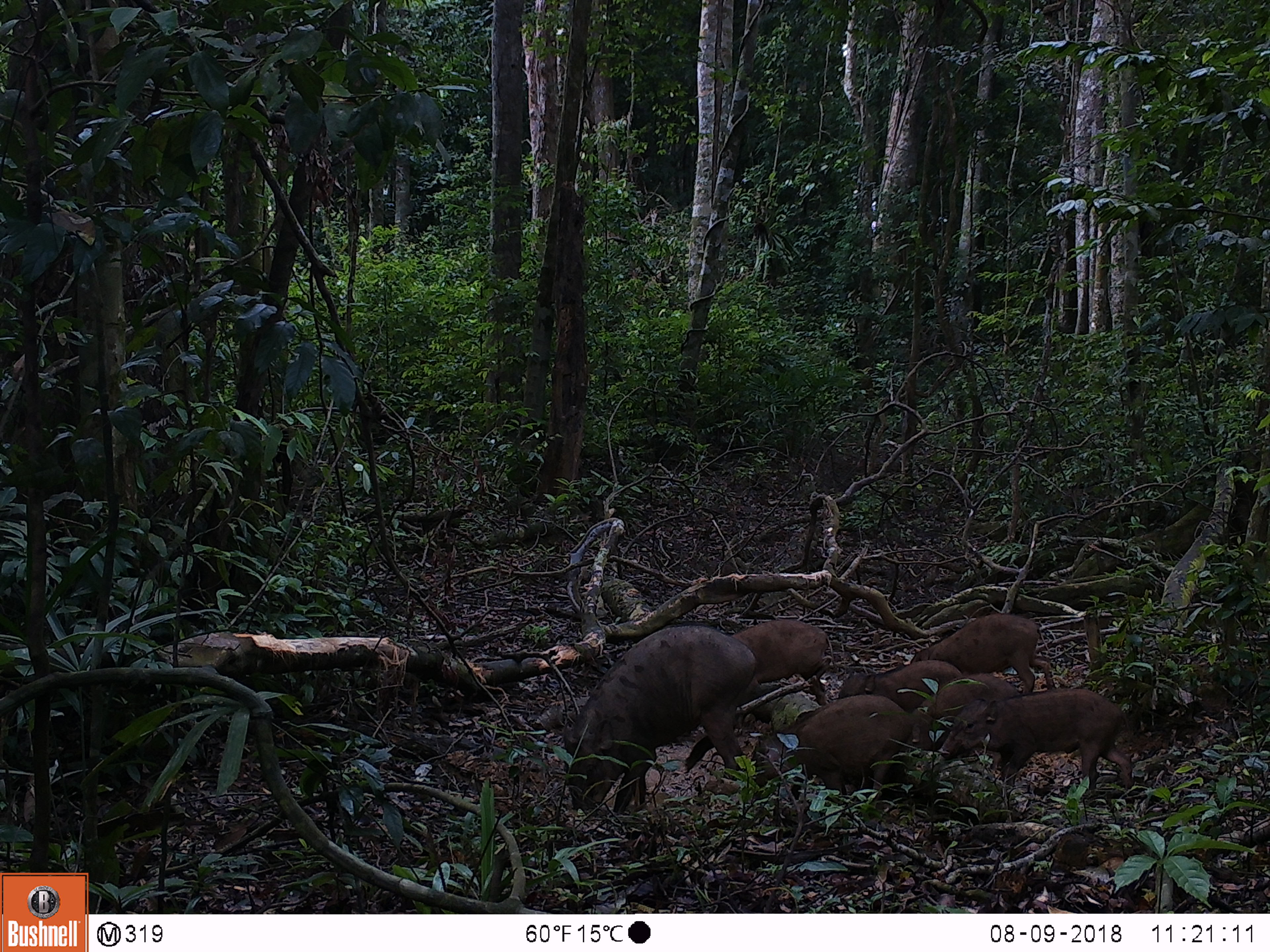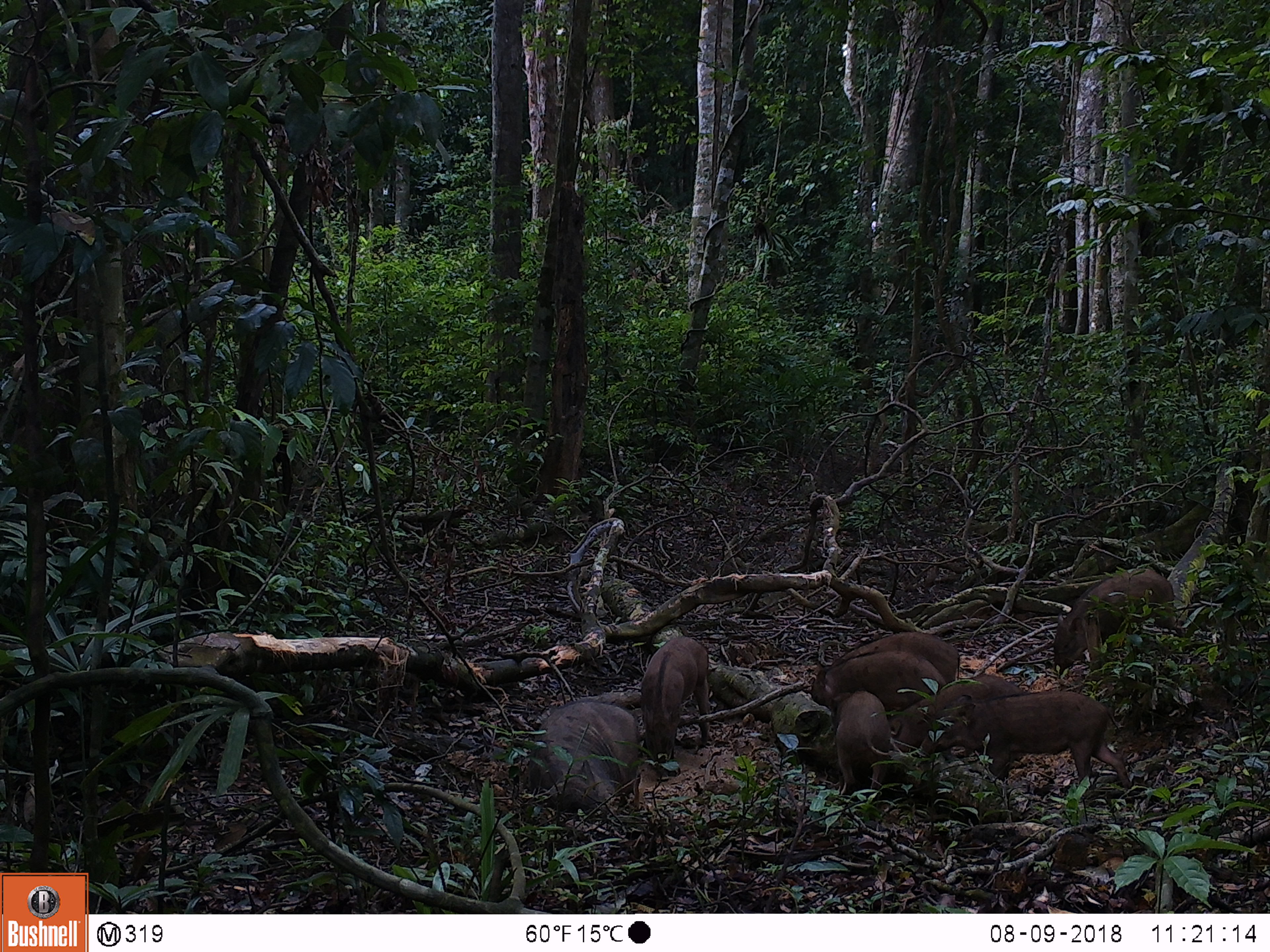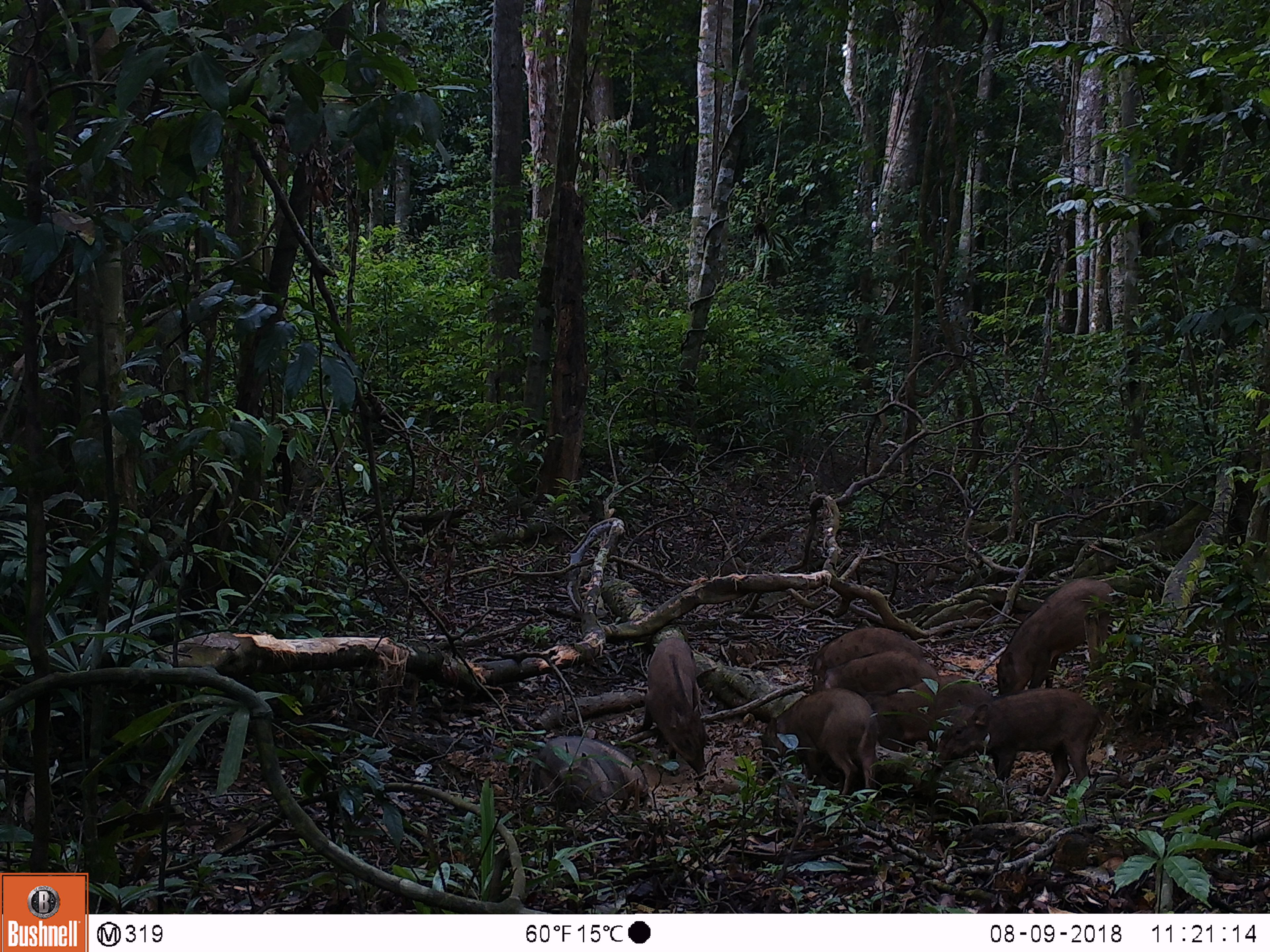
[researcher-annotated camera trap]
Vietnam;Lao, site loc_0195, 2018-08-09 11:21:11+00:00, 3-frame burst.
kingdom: Animalia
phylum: Chordata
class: Mammalia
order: Artiodactyla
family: Suidae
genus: Sus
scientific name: Sus scrofa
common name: eurasian wild pig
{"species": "eurasian wild pig (Sus scrofa)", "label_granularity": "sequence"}